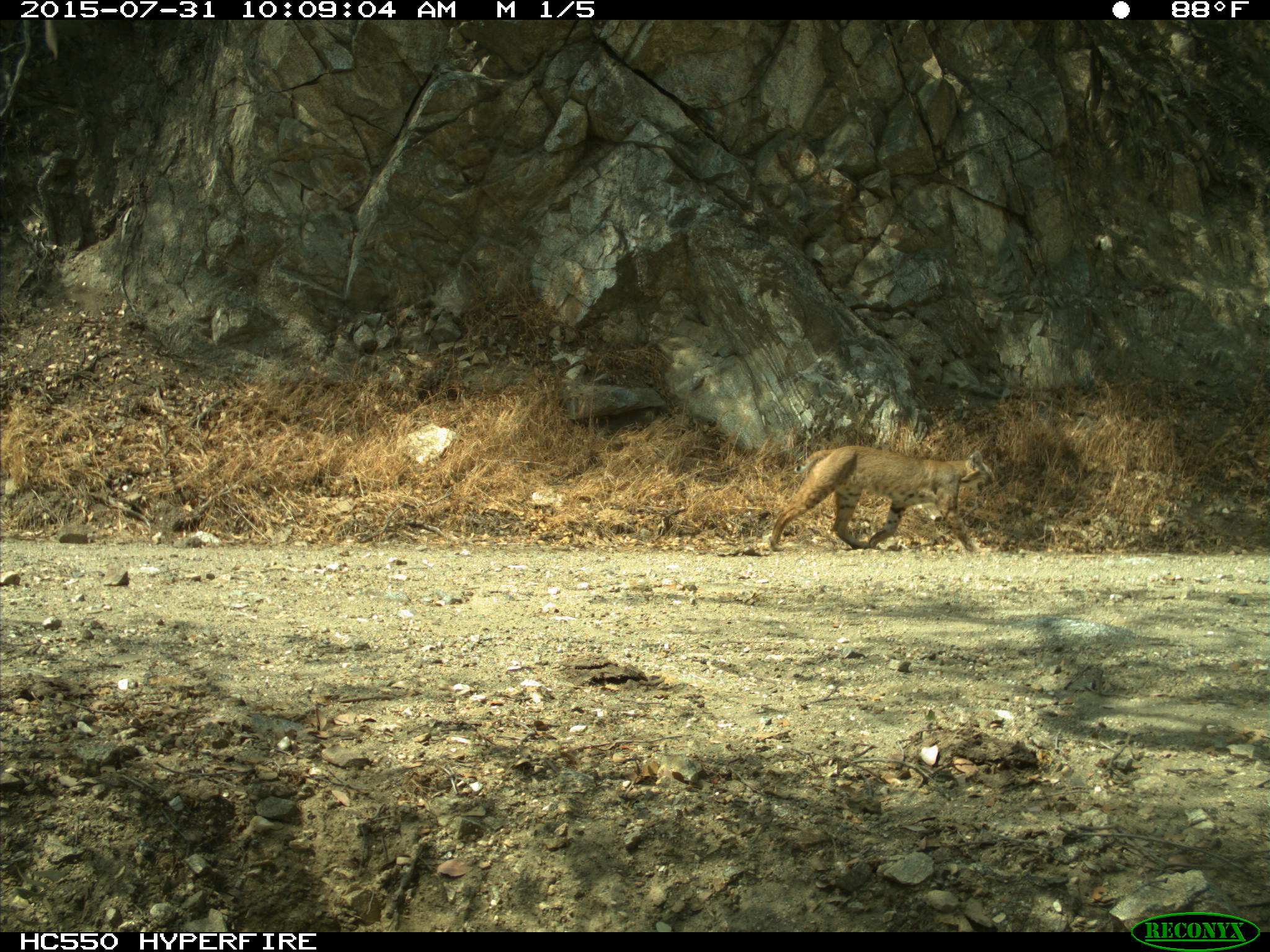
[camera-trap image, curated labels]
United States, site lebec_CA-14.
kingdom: Animalia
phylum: Chordata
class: Mammalia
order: Carnivora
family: Felidae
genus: Lynx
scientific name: Lynx rufus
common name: bobcat